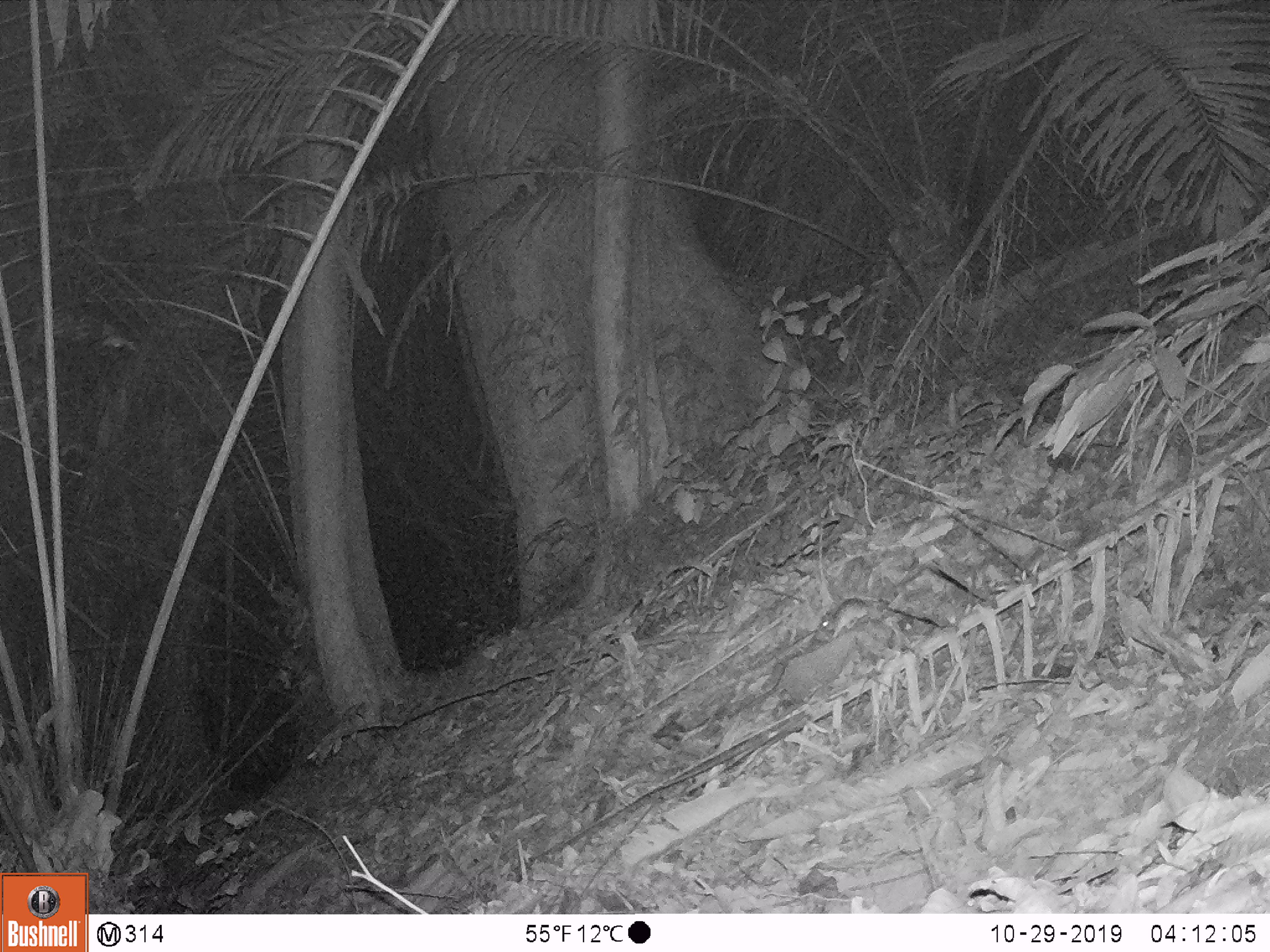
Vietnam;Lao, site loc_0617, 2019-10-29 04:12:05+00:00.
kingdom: Animalia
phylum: Chordata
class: Mammalia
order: Carnivora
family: Mustelidae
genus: Melogale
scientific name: Melogale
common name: ferret badger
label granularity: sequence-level